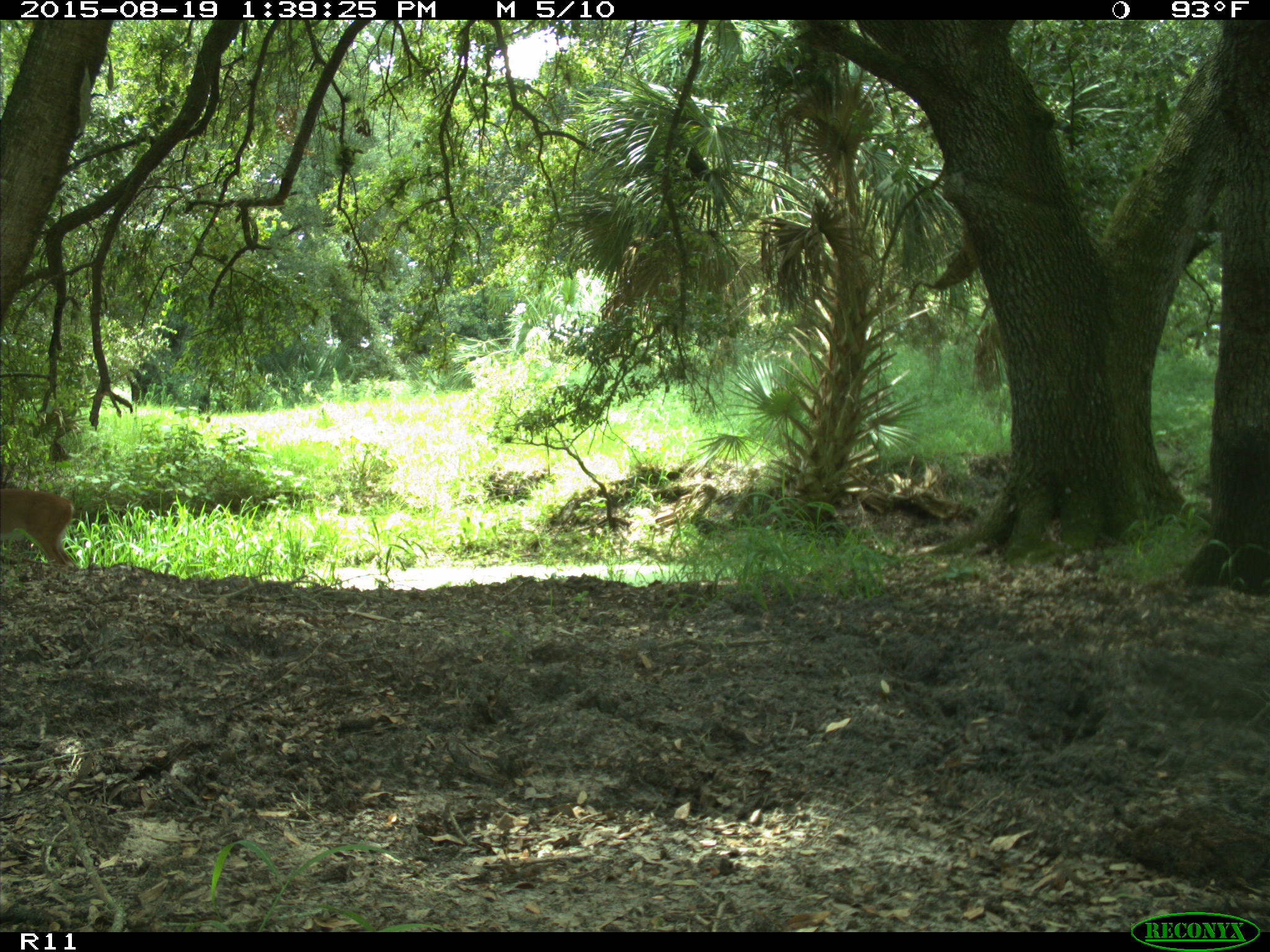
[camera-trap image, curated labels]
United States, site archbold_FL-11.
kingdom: Animalia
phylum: Chordata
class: Mammalia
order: Artiodactyla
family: Cervidae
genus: Odocoileus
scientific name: Odocoileus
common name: deer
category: unidentified deer